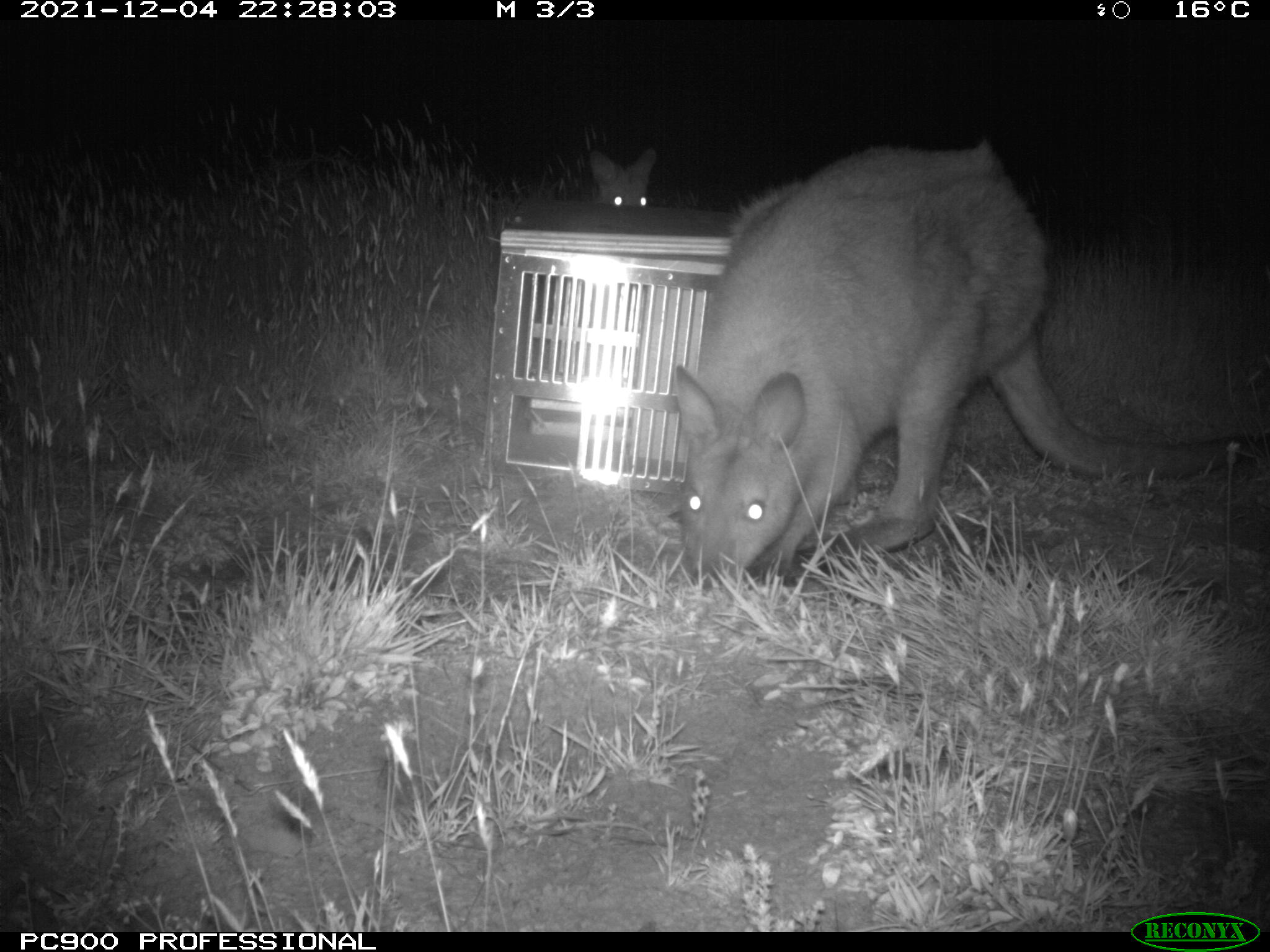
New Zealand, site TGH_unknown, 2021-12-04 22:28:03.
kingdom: Animalia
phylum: Chordata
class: Mammalia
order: Diprotodontia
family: Macropodidae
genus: Notamacropus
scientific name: Notamacropus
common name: wallaby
Wallaby (Notamacropus).